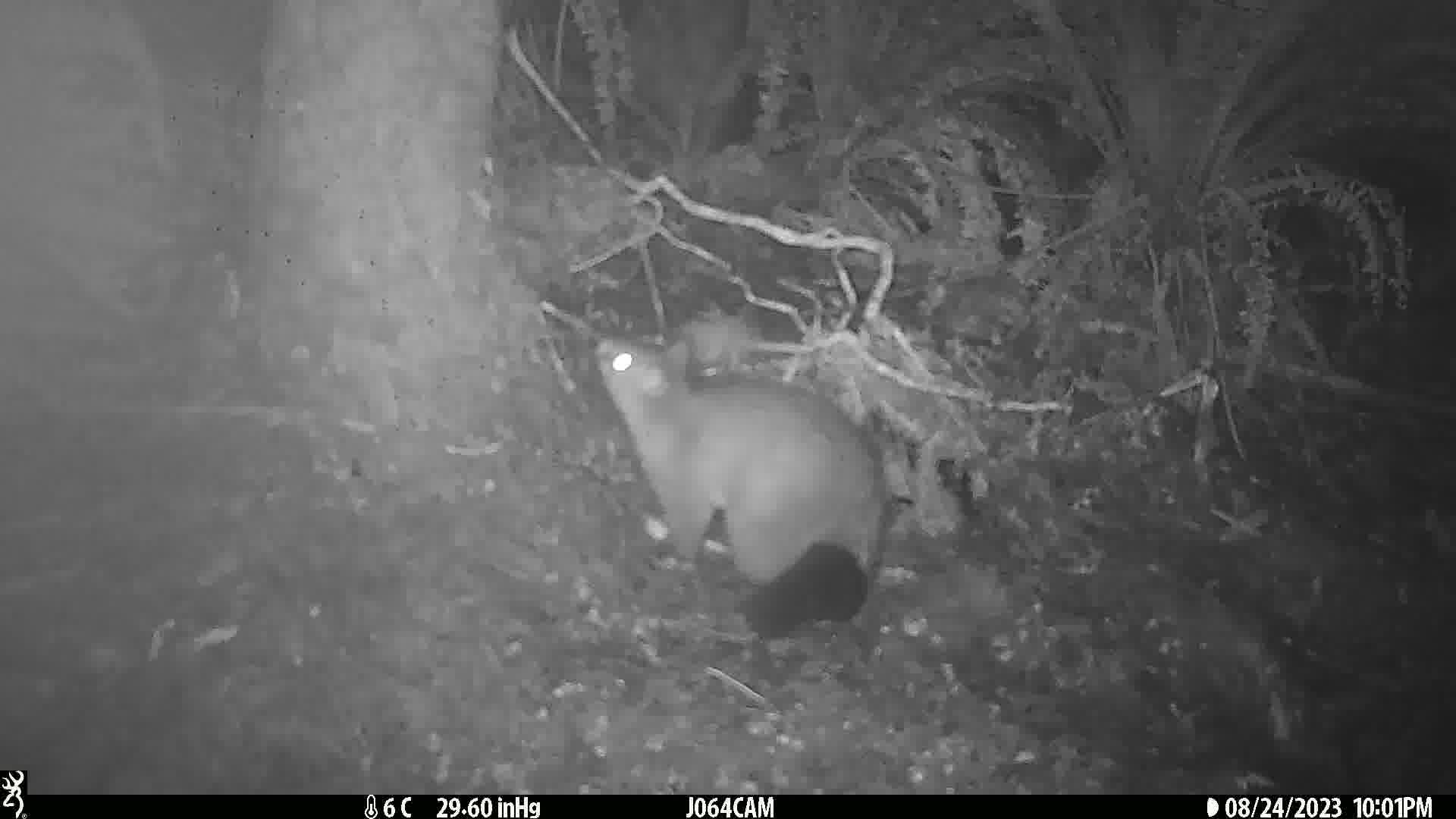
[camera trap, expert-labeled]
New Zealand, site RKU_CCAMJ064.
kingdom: Animalia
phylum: Chordata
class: Mammalia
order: Diprotodontia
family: Phalangeridae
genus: Trichosurus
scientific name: Trichosurus vulpecula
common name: common brushtail possum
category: possum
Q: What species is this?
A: Possum (common brushtail possum) (Trichosurus vulpecula).